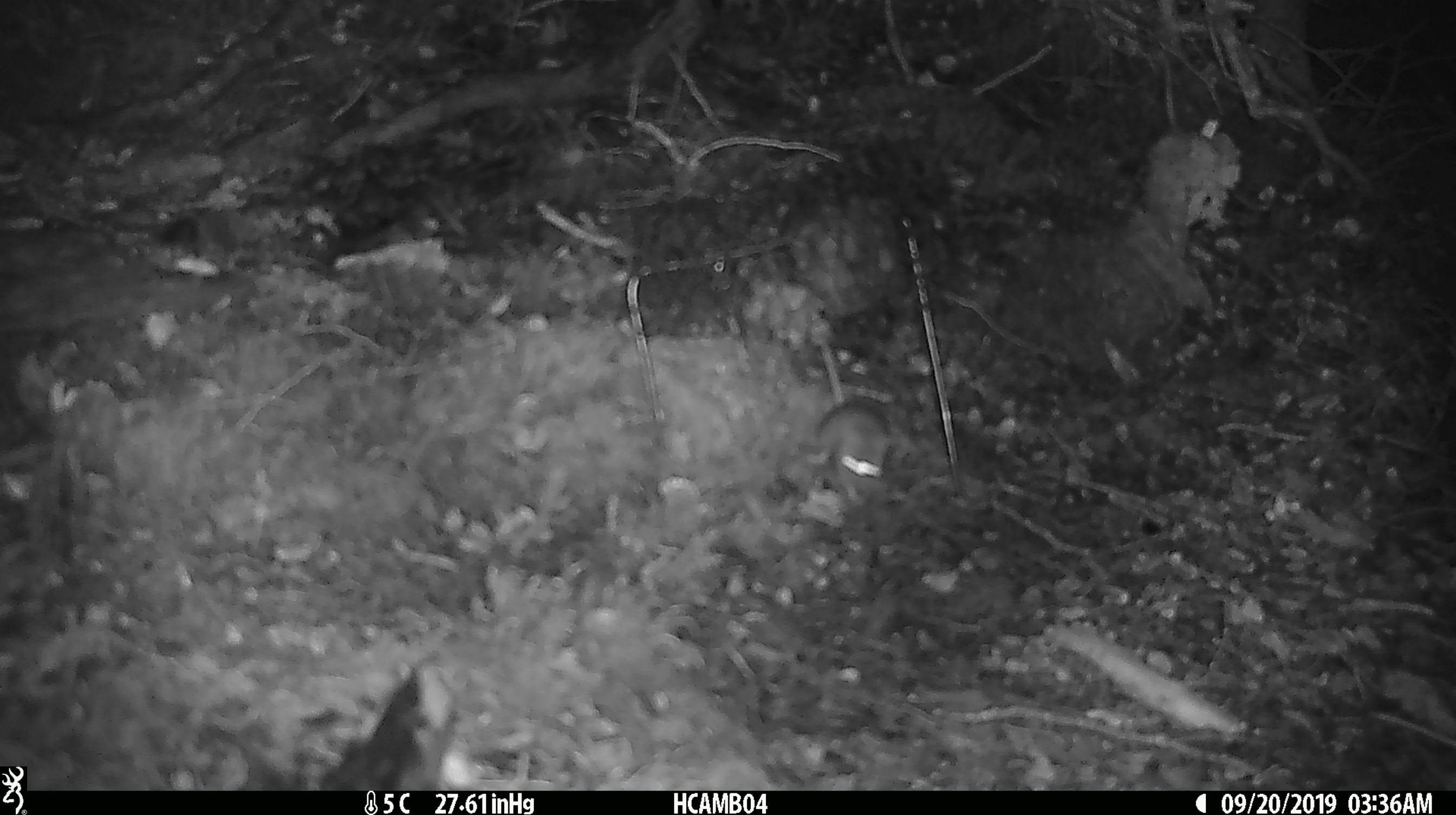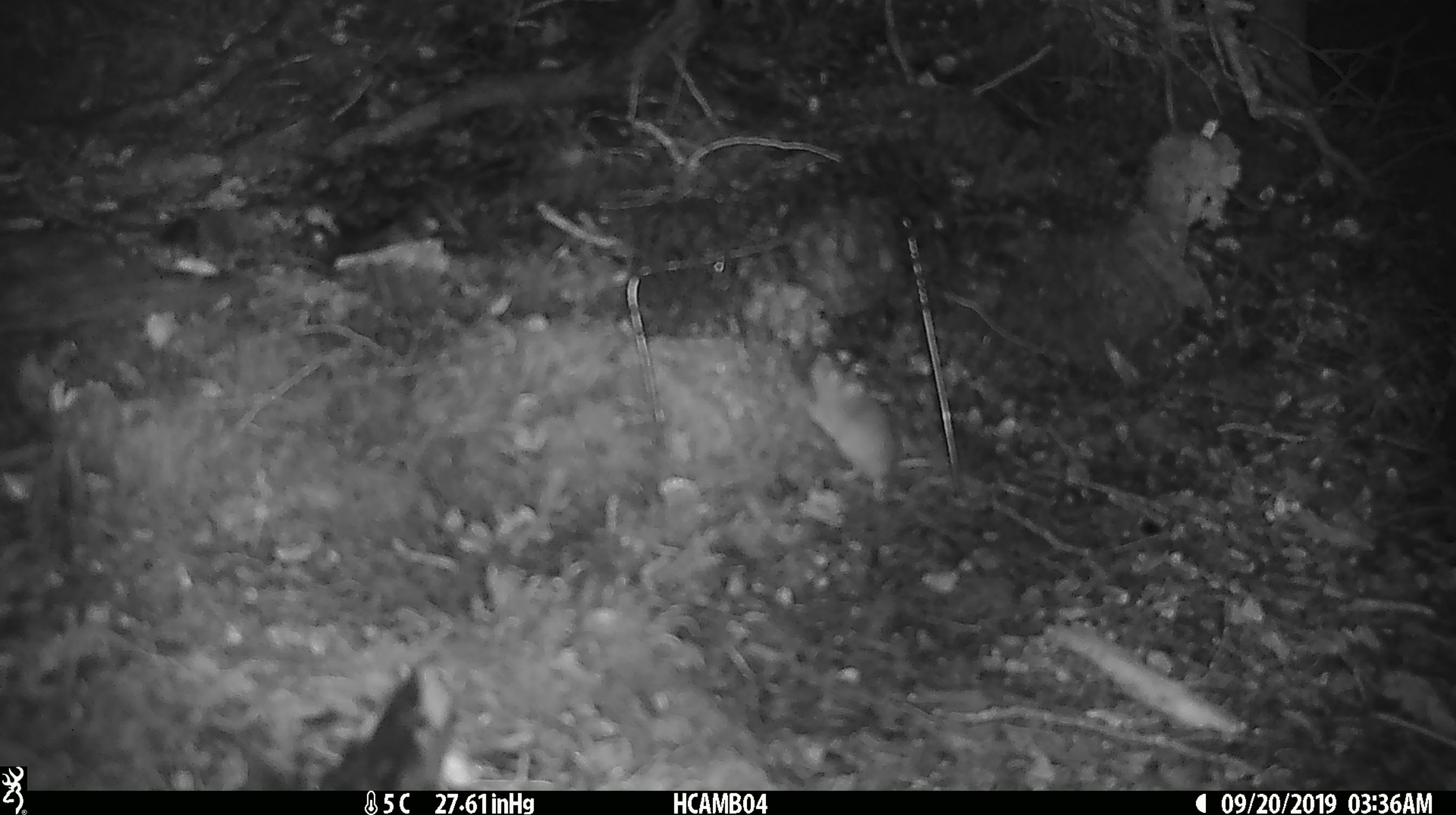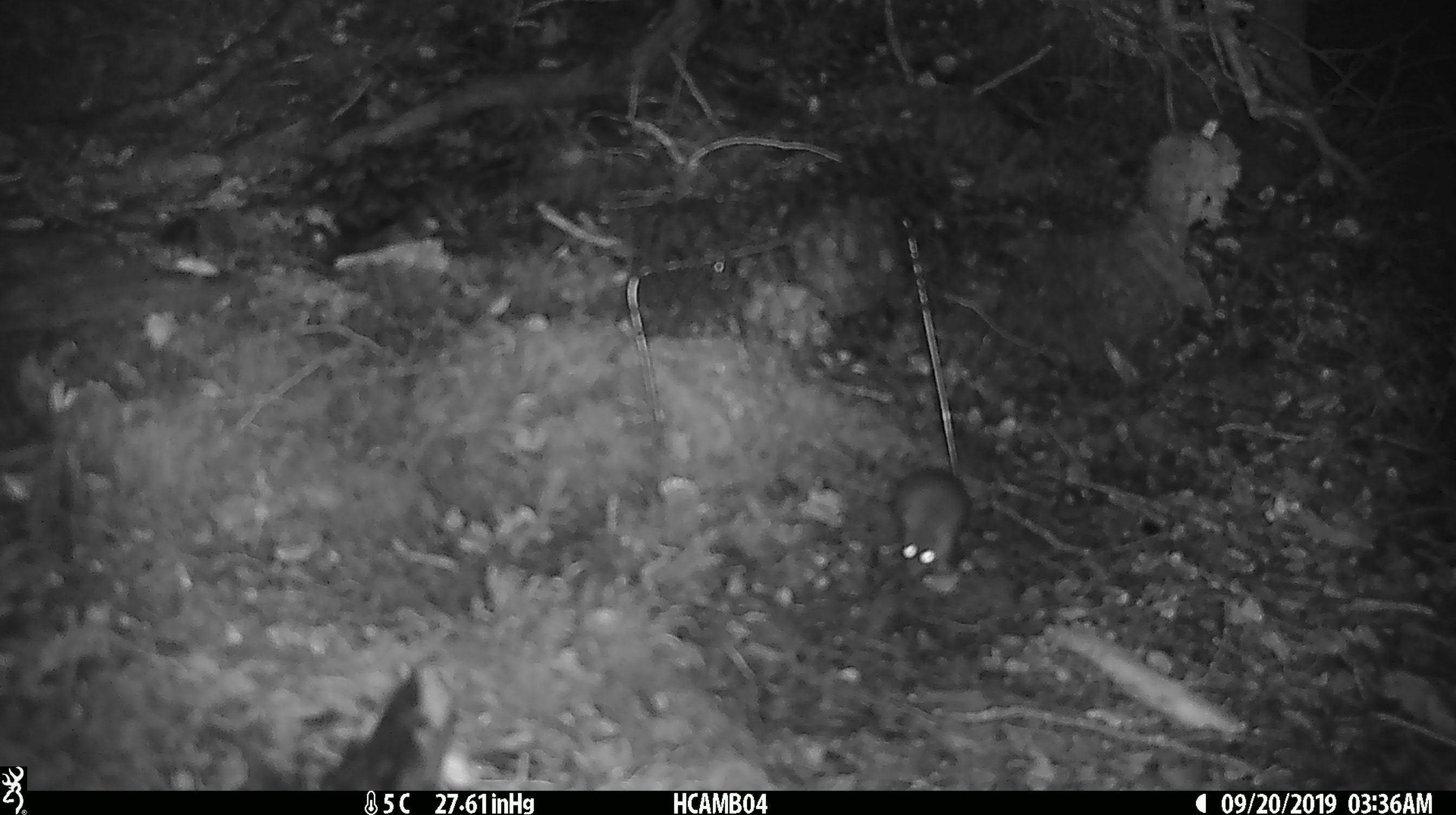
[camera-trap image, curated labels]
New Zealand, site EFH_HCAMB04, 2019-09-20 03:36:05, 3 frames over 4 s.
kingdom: Animalia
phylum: Chordata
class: Mammalia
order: Rodentia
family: Muridae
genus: Mus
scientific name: Mus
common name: mouse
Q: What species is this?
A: Mouse (Mus).